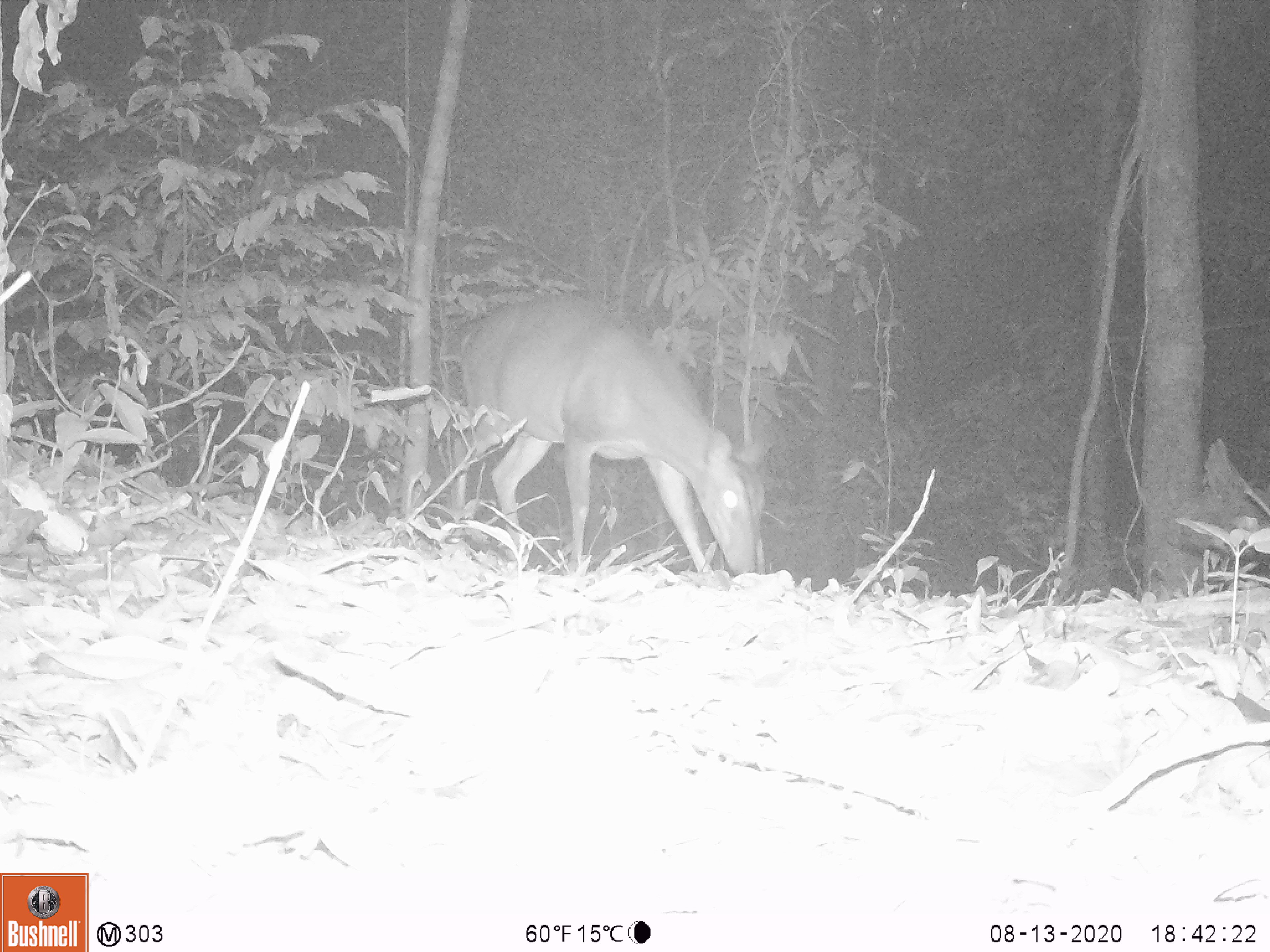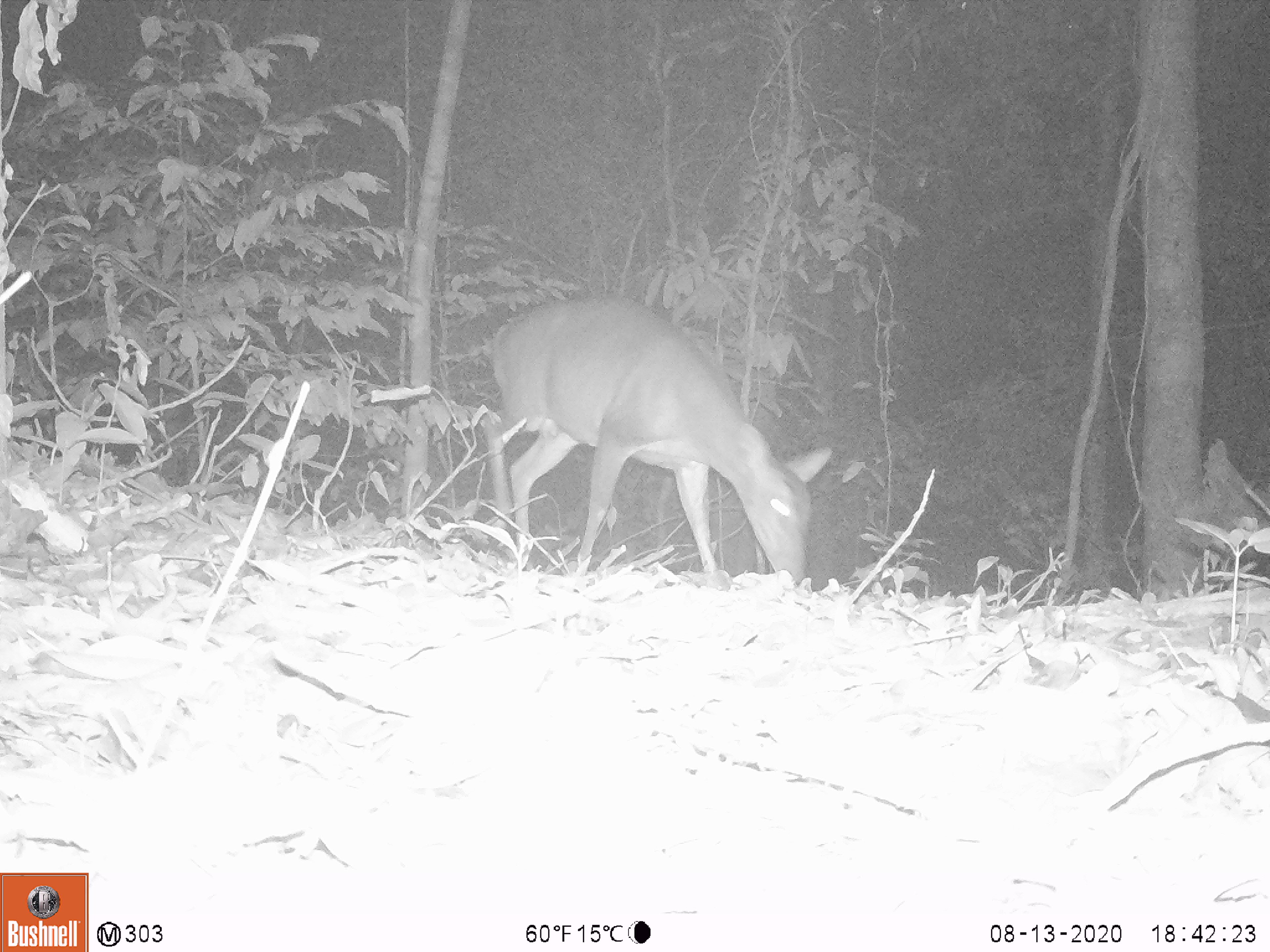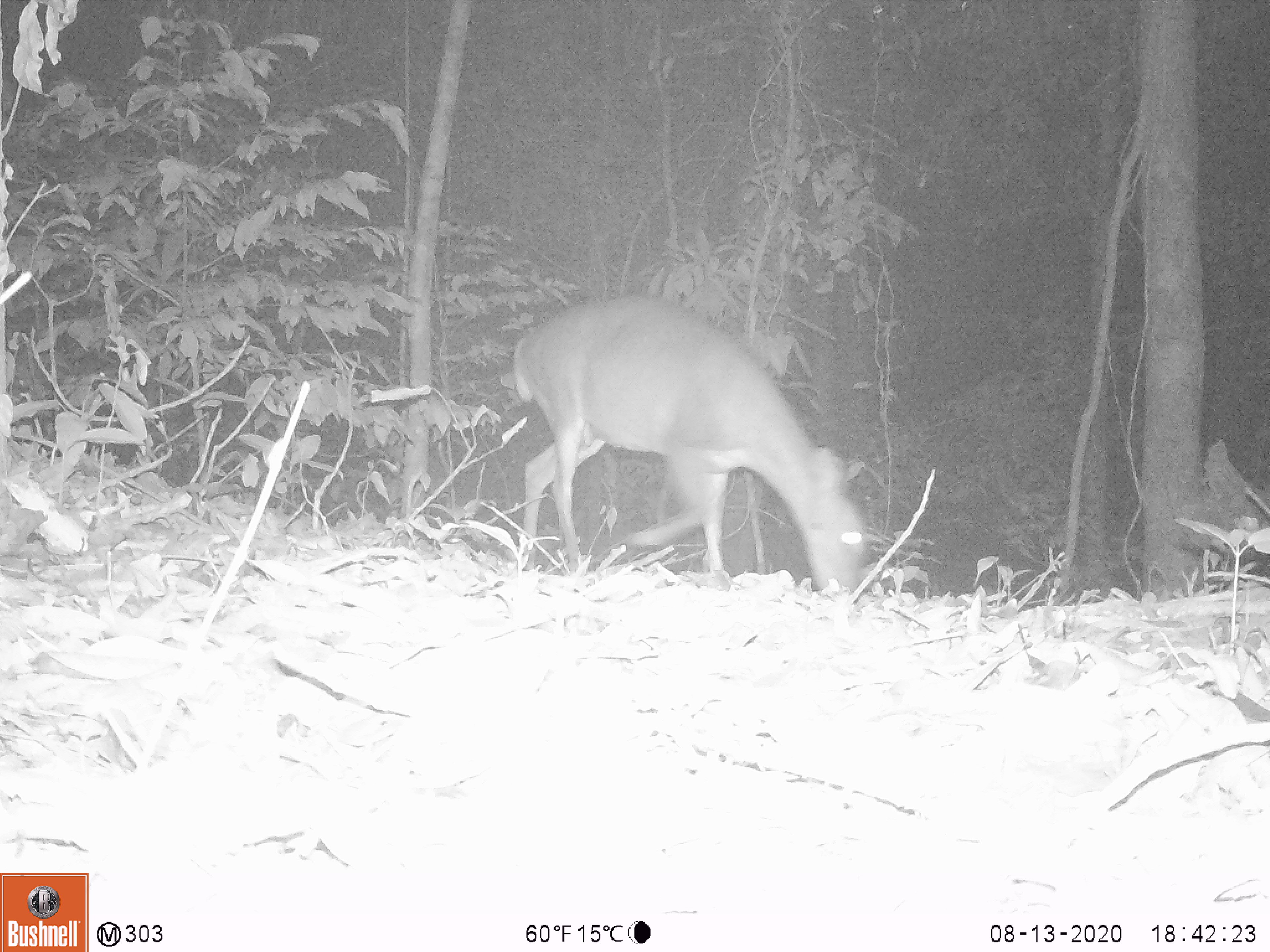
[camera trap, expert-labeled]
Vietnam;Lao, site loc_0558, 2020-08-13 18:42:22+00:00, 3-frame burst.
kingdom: Animalia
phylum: Chordata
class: Mammalia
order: Artiodactyla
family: Cervidae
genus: Muntiacus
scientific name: Muntiacus vuquangensis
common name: large-antlered muntjac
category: large antlered muntjac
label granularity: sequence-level